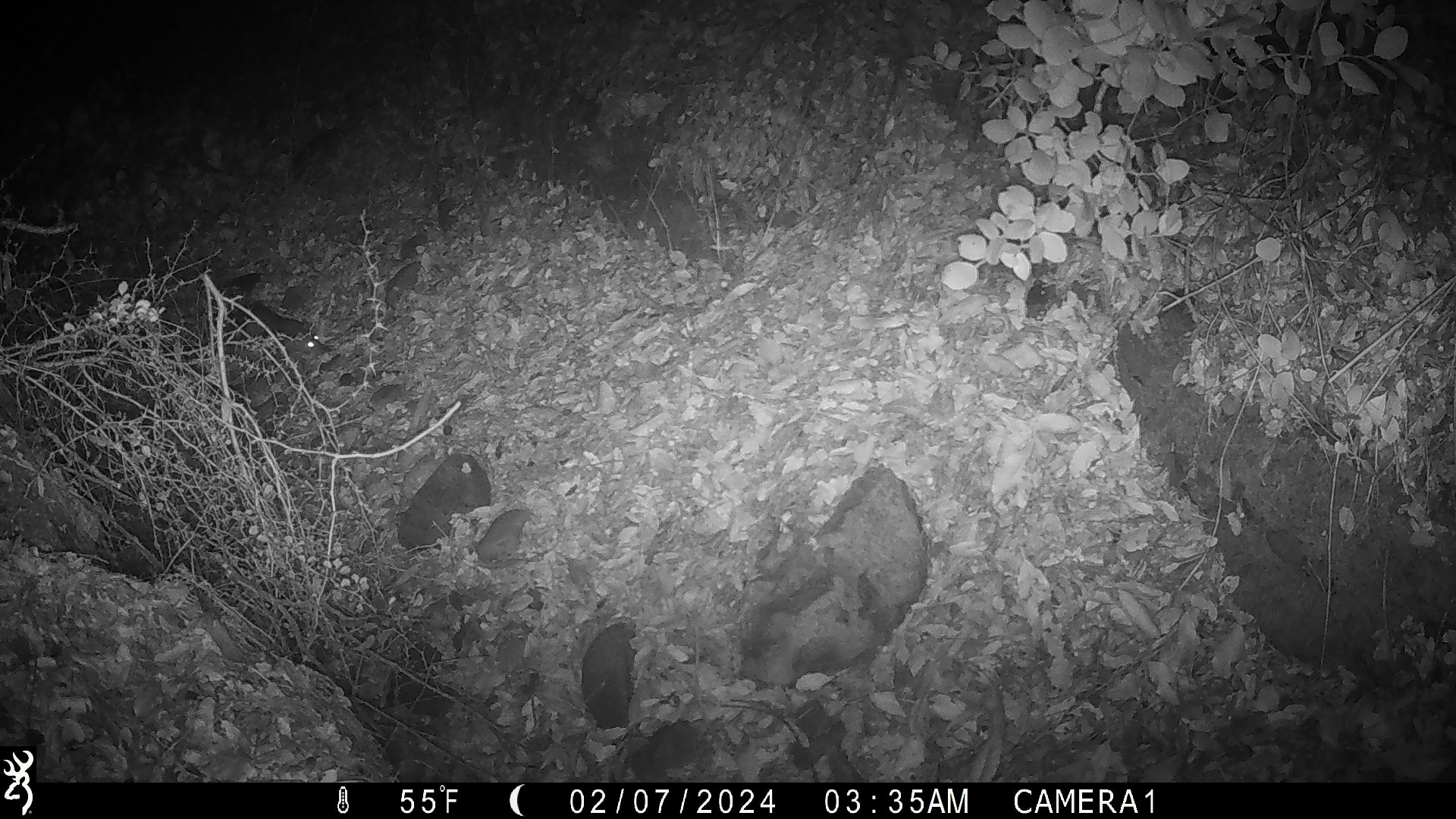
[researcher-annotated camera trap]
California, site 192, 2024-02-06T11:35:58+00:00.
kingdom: Animalia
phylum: Chordata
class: Mammalia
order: Rodentia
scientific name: Rodentia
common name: mouse or rat